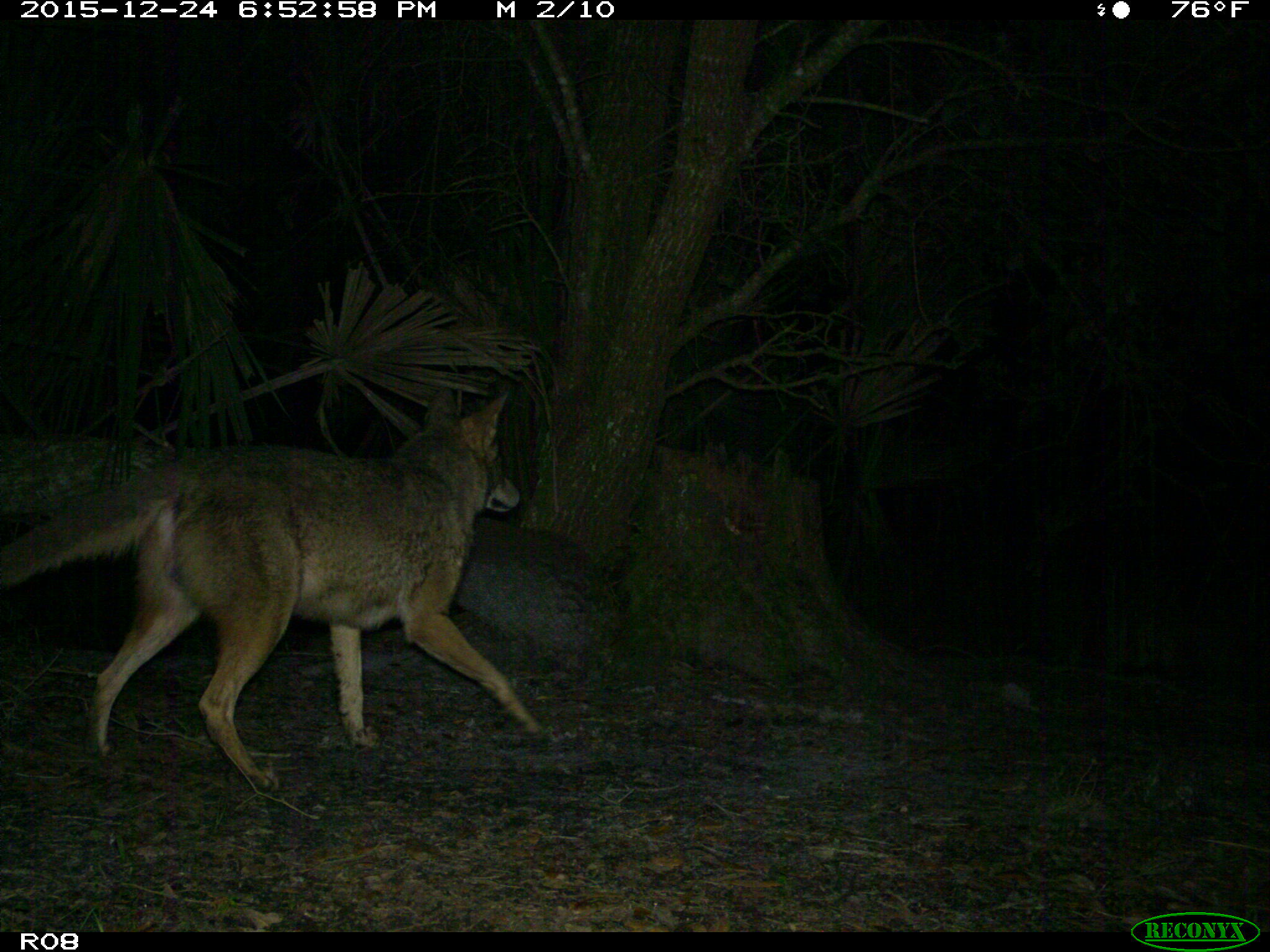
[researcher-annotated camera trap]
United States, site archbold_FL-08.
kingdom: Animalia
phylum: Chordata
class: Mammalia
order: Carnivora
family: Canidae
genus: Canis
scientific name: Canis latrans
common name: coyote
Canis latrans (coyote).